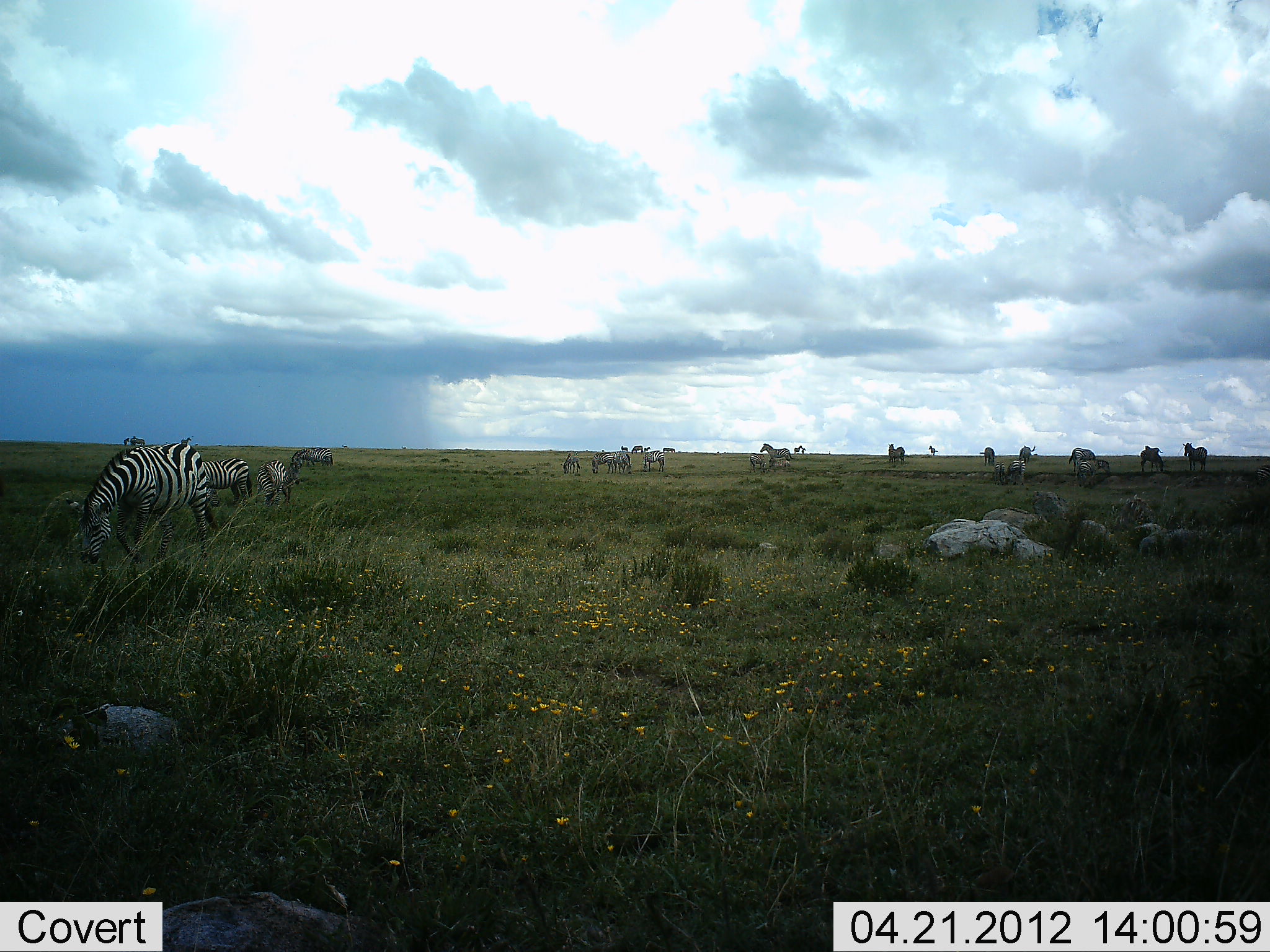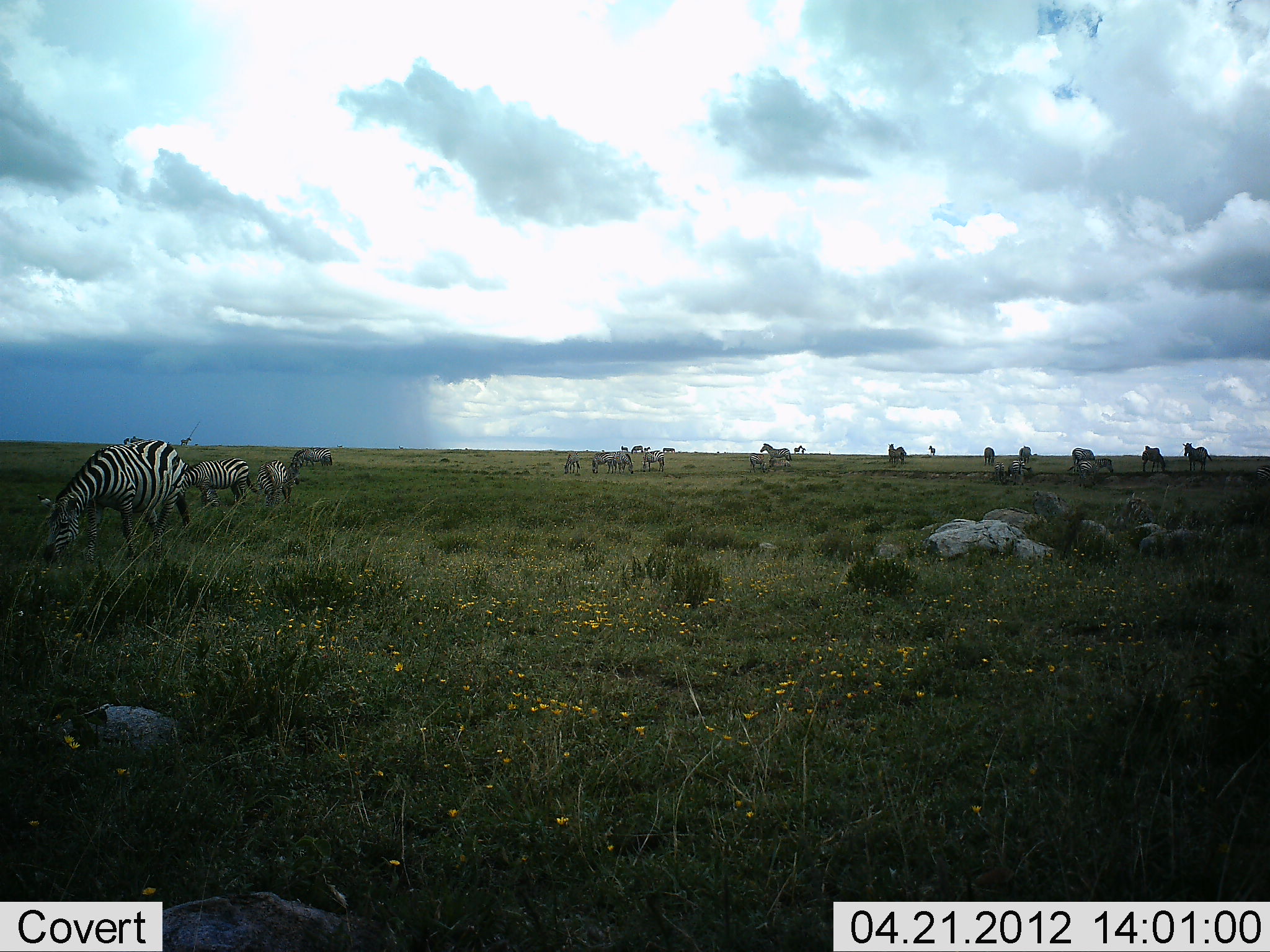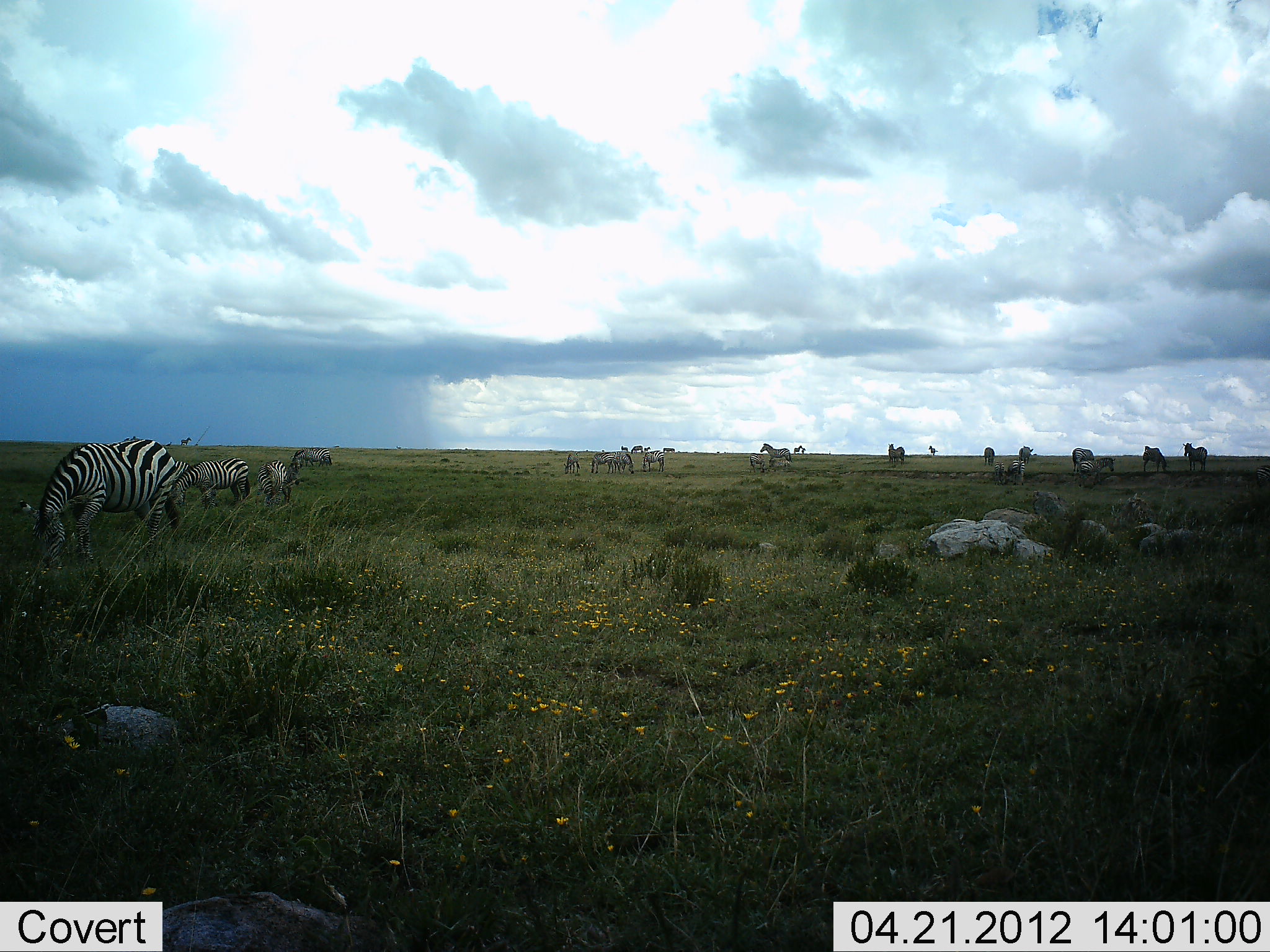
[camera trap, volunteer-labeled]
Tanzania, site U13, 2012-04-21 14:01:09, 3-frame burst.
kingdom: Animalia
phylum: Chordata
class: Mammalia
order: Perissodactyla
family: Equidae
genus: Equus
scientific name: Equus quagga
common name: plains zebra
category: zebra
Zebra (plains zebra) (Equus quagga), count 11-50. Behavior (volunteer vote fractions): standing 75%, resting 0%, moving 20%, interacting 5%. Young present (vote fraction): 25%. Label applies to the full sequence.